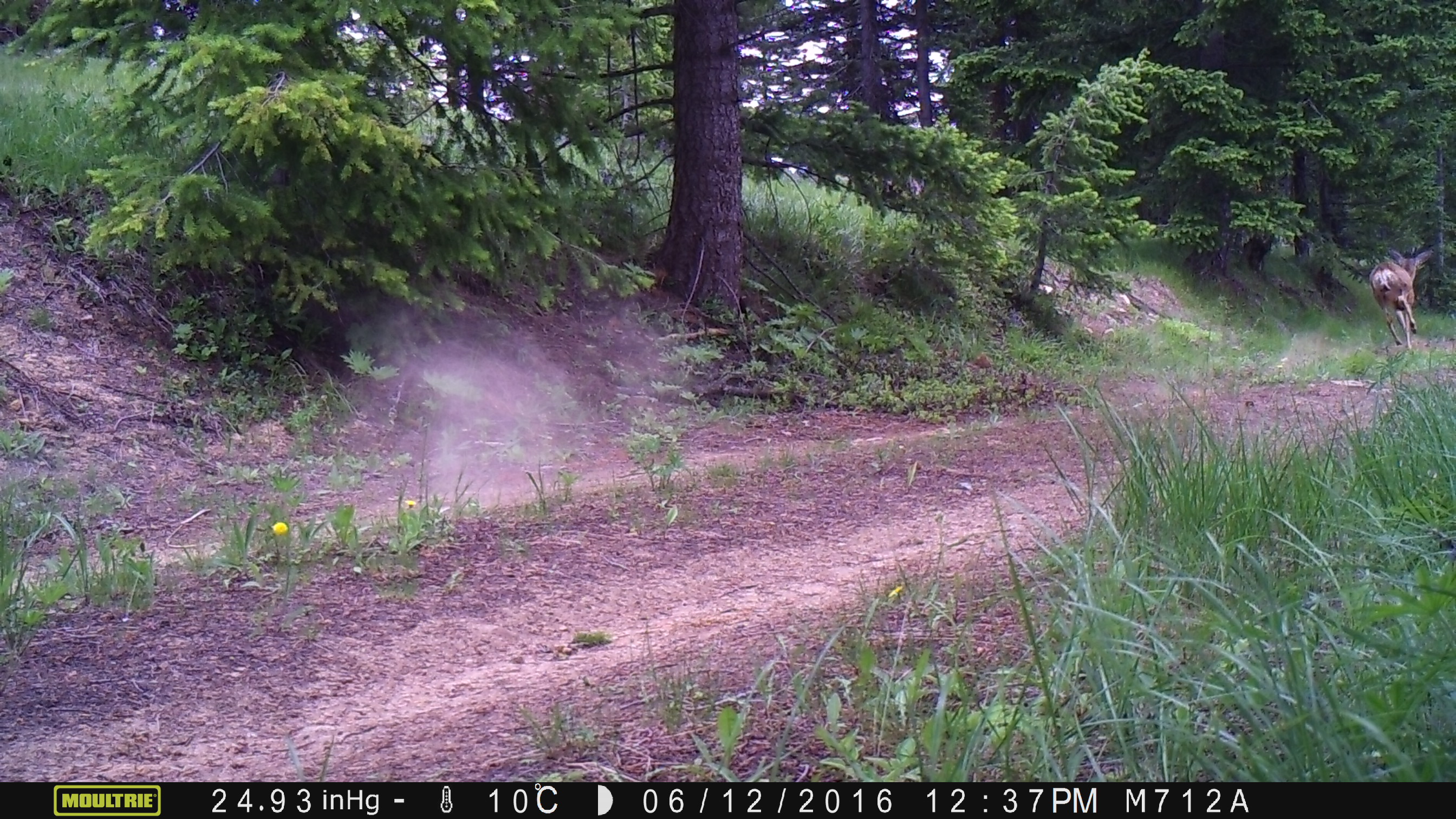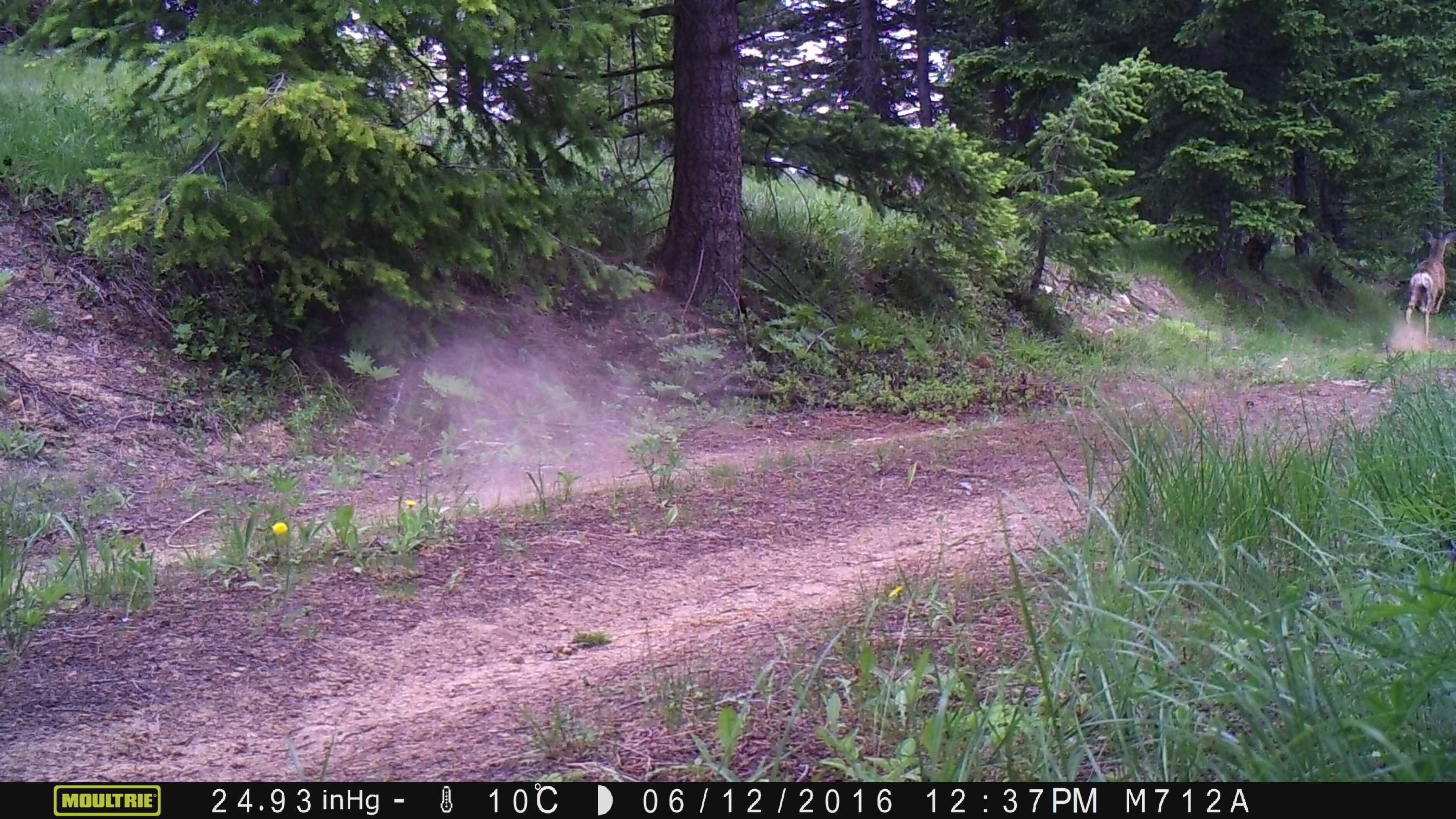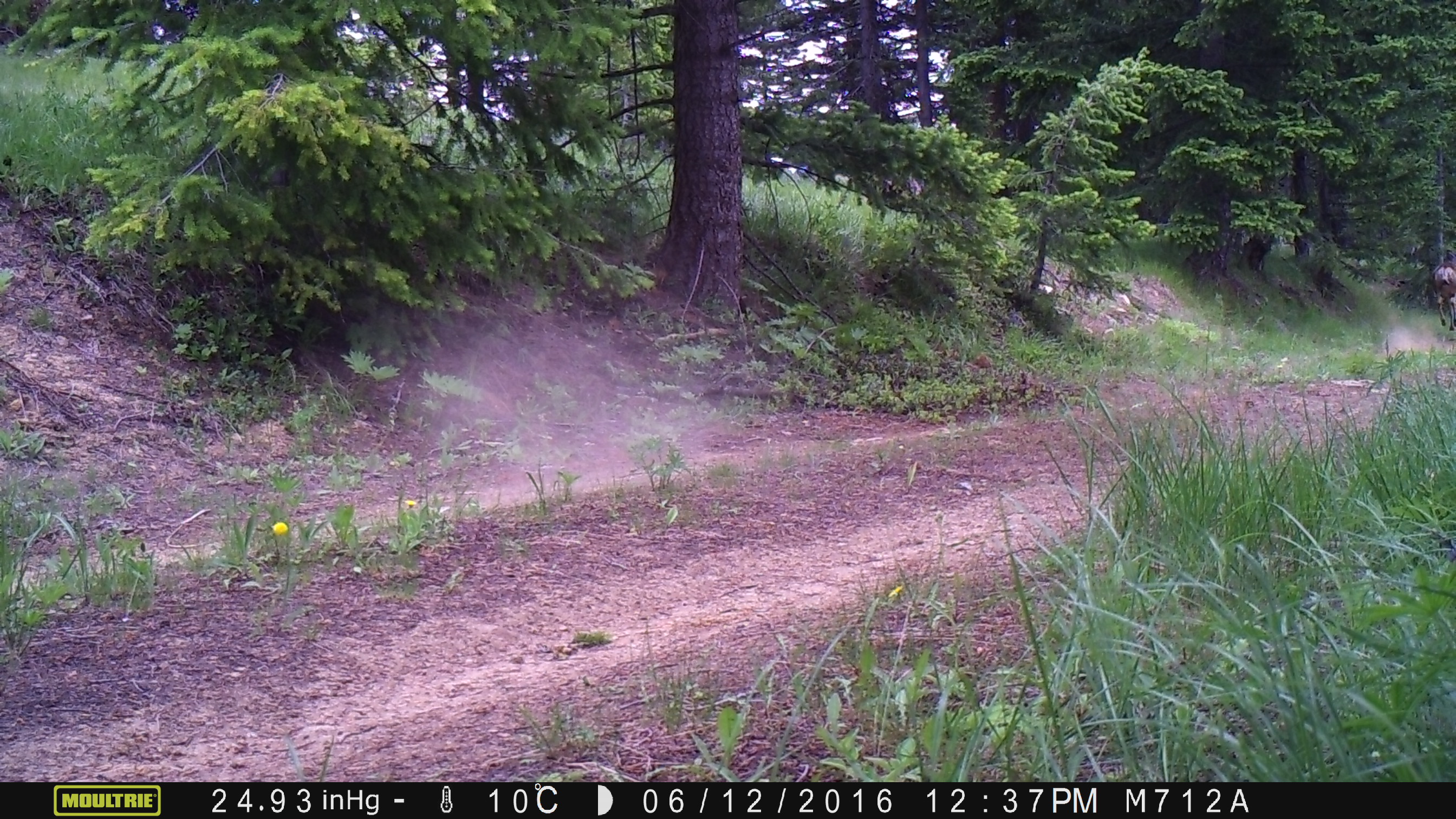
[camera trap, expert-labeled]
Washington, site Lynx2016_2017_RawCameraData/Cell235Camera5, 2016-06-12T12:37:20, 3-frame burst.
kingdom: Animalia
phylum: Chordata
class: Mammalia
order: Artiodactyla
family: Cervidae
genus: Odocoileus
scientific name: Odocoileus hemionus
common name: mule deer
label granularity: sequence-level